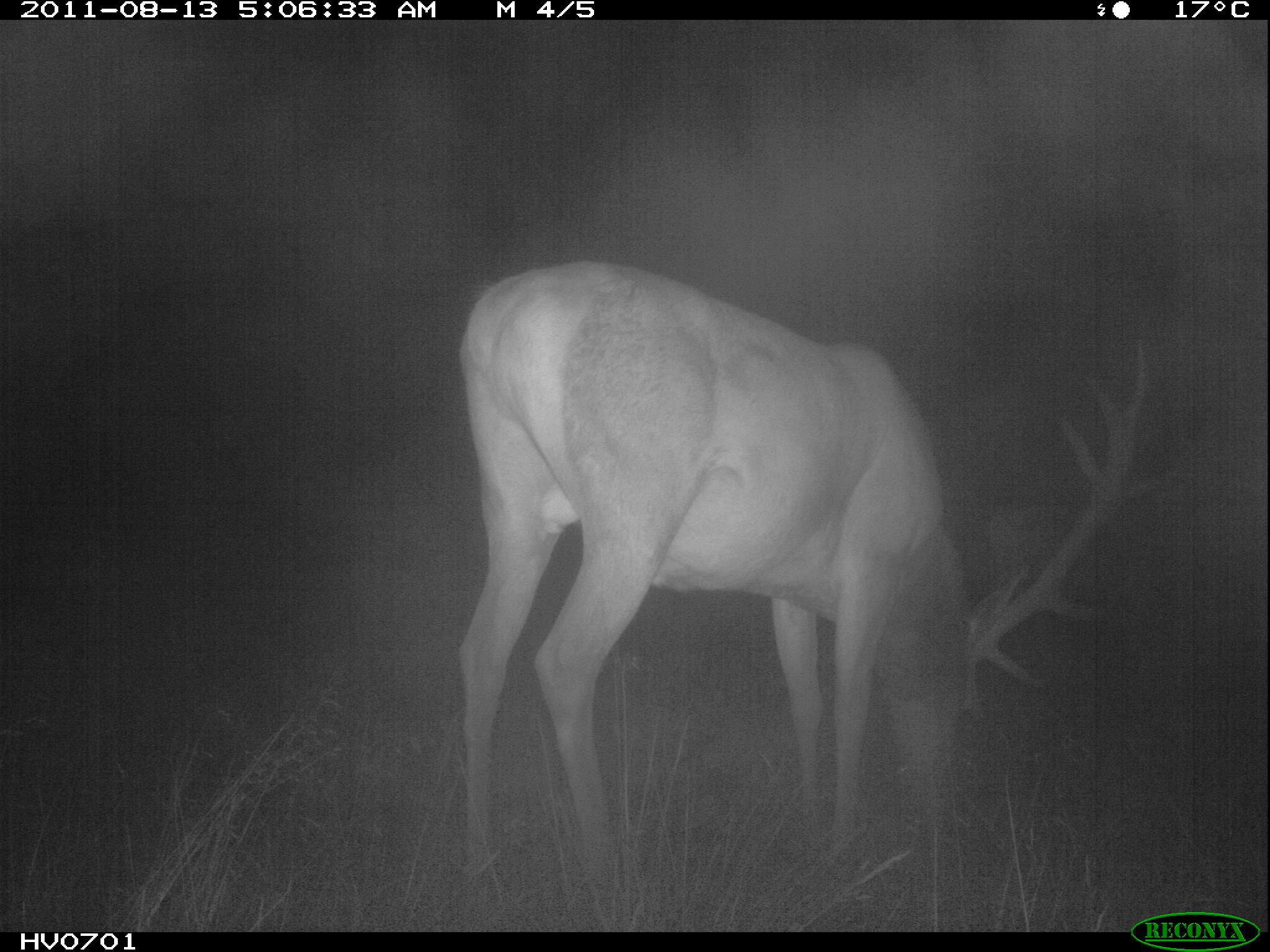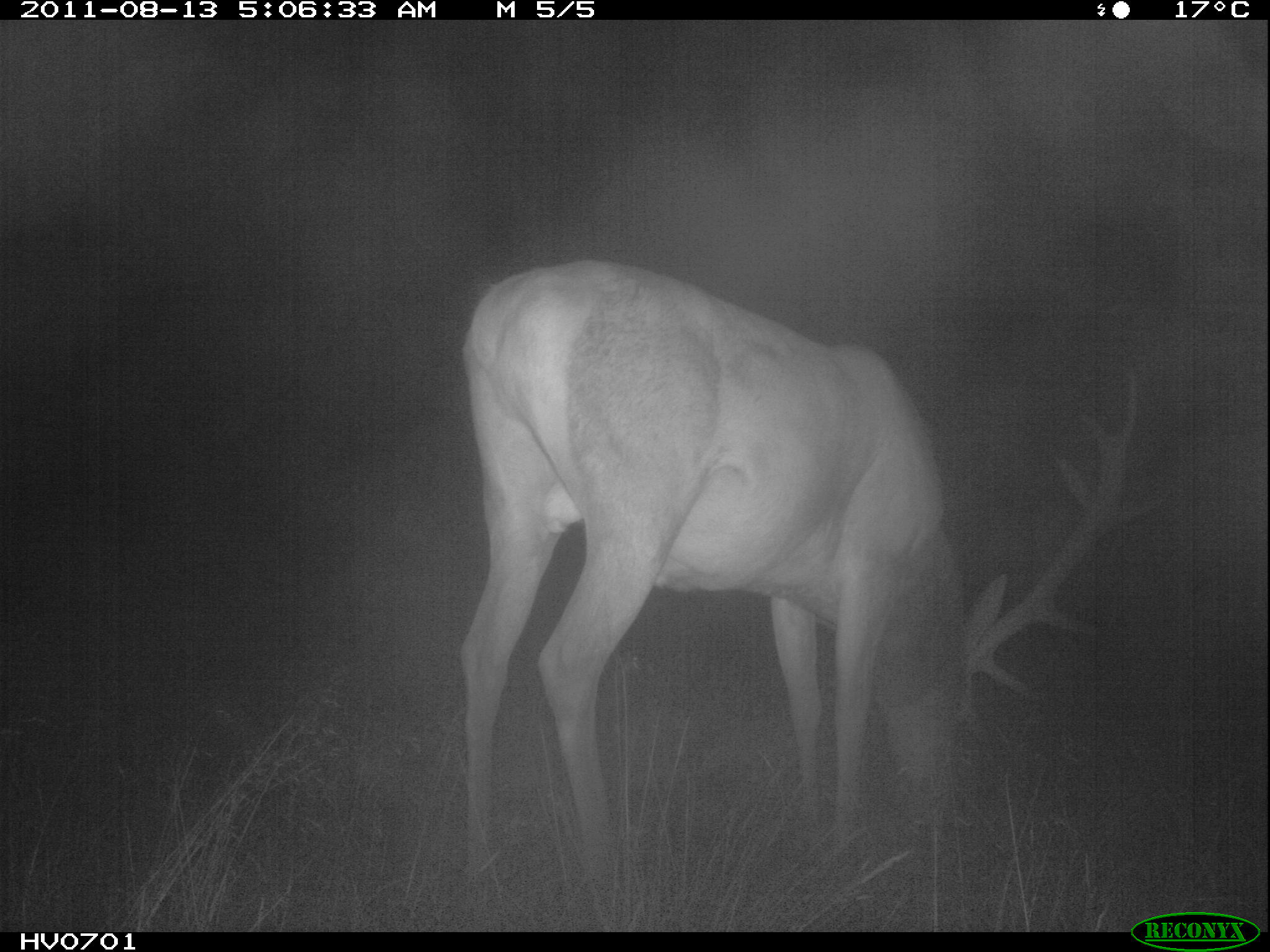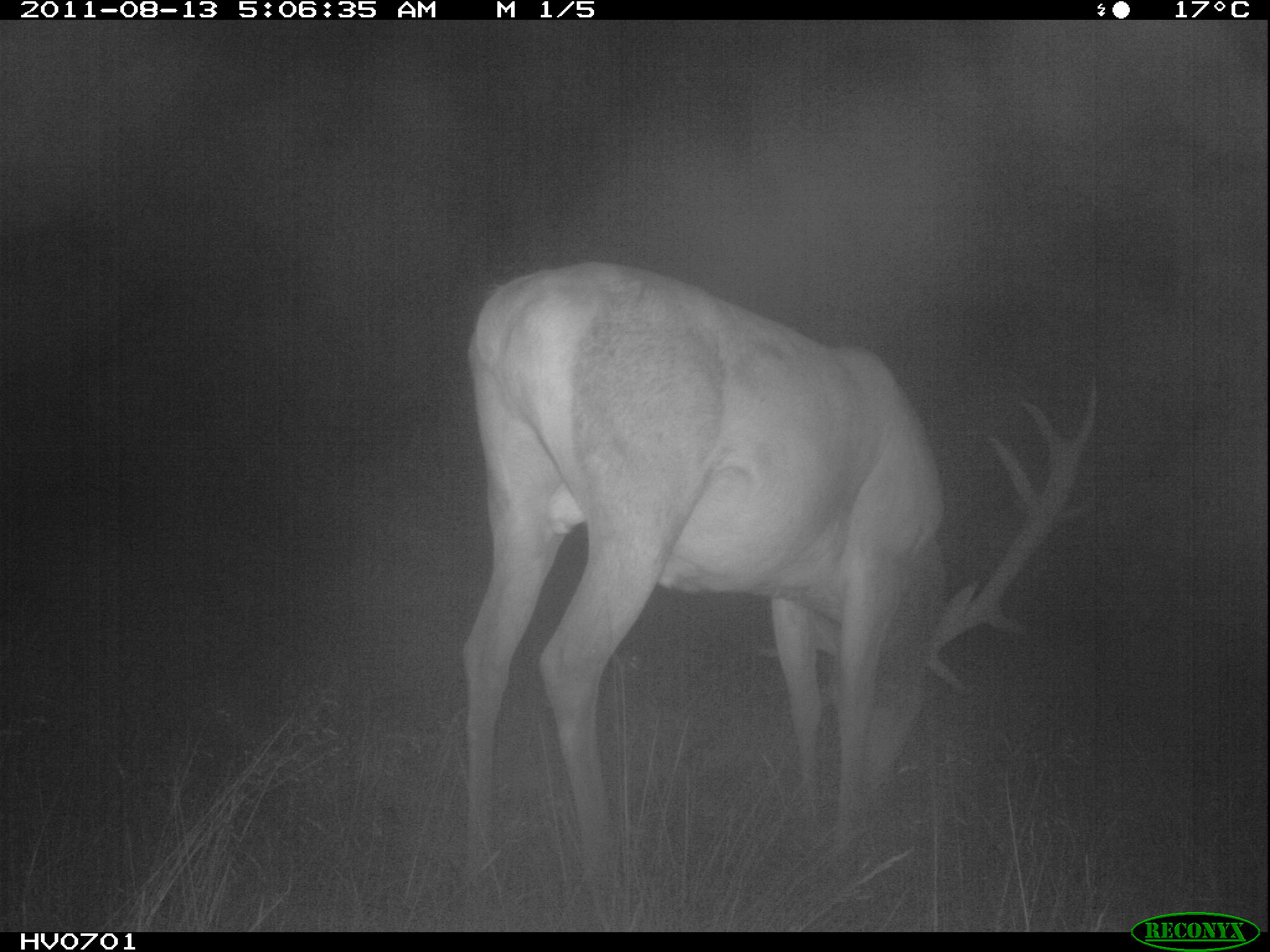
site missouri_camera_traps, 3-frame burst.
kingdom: Animalia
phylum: Chordata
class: Mammalia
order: Artiodactyla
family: Cervidae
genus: Cervus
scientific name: Cervus elaphus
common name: red deer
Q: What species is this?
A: Red deer (Cervus elaphus).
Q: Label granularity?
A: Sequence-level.